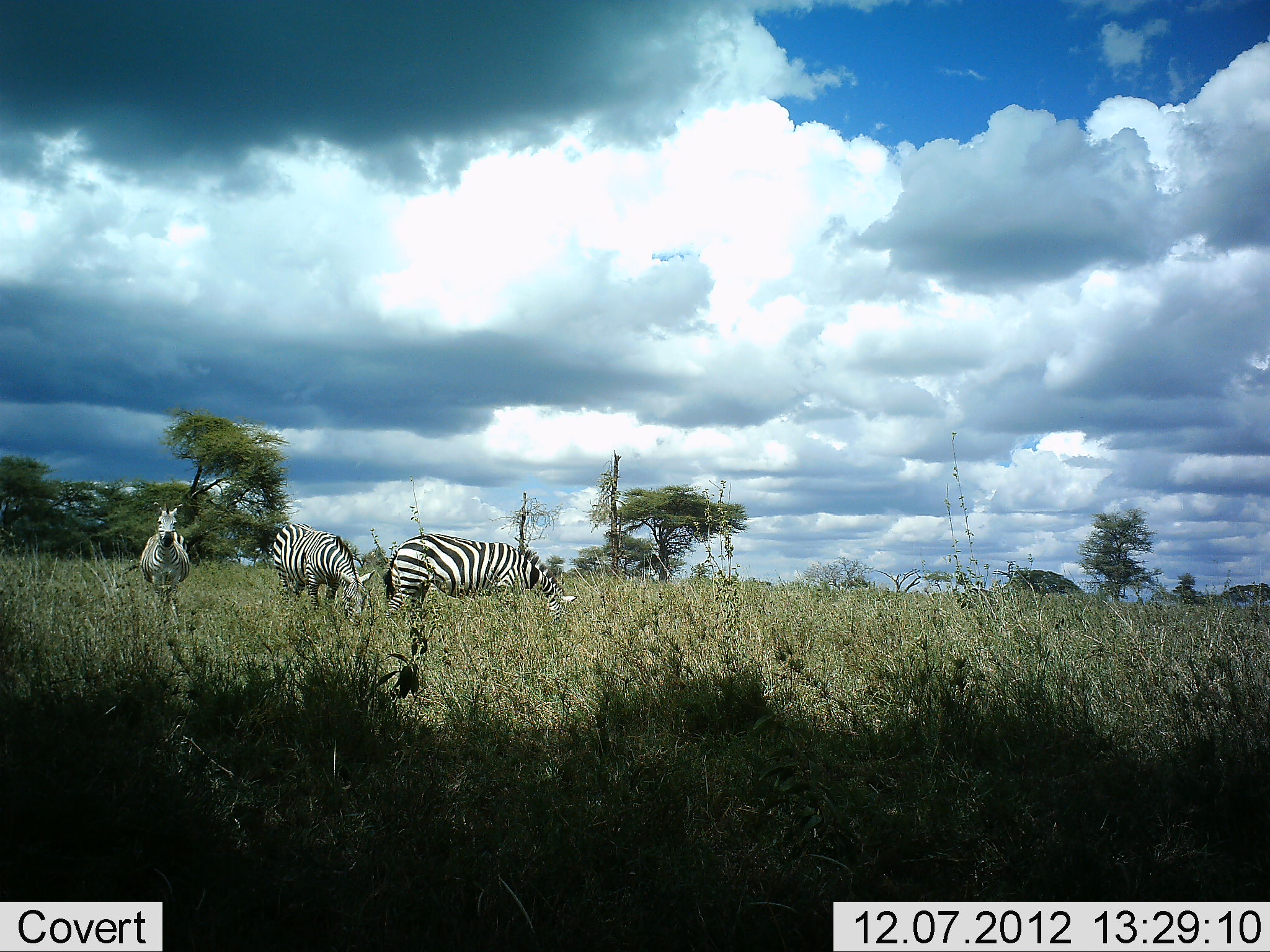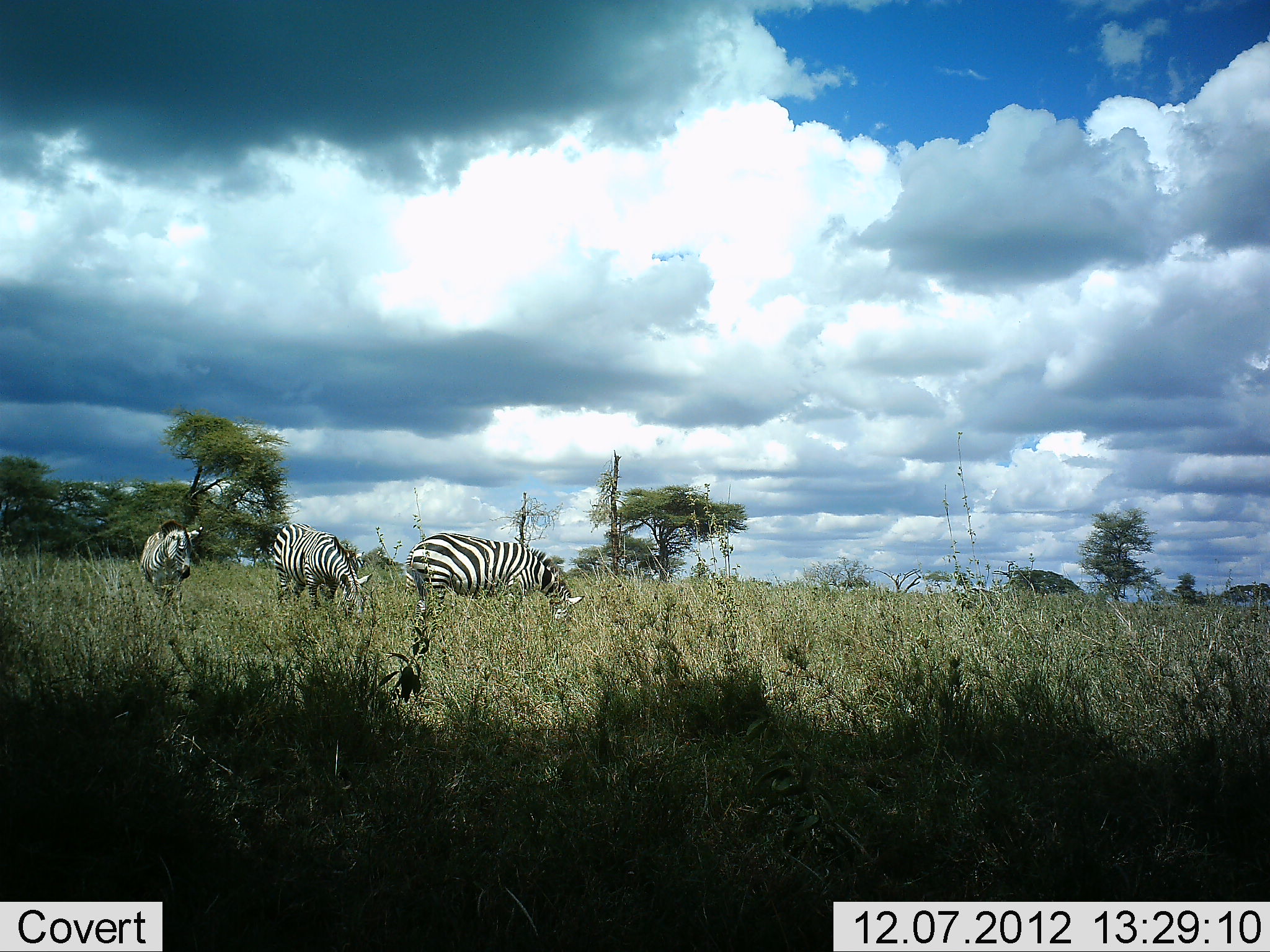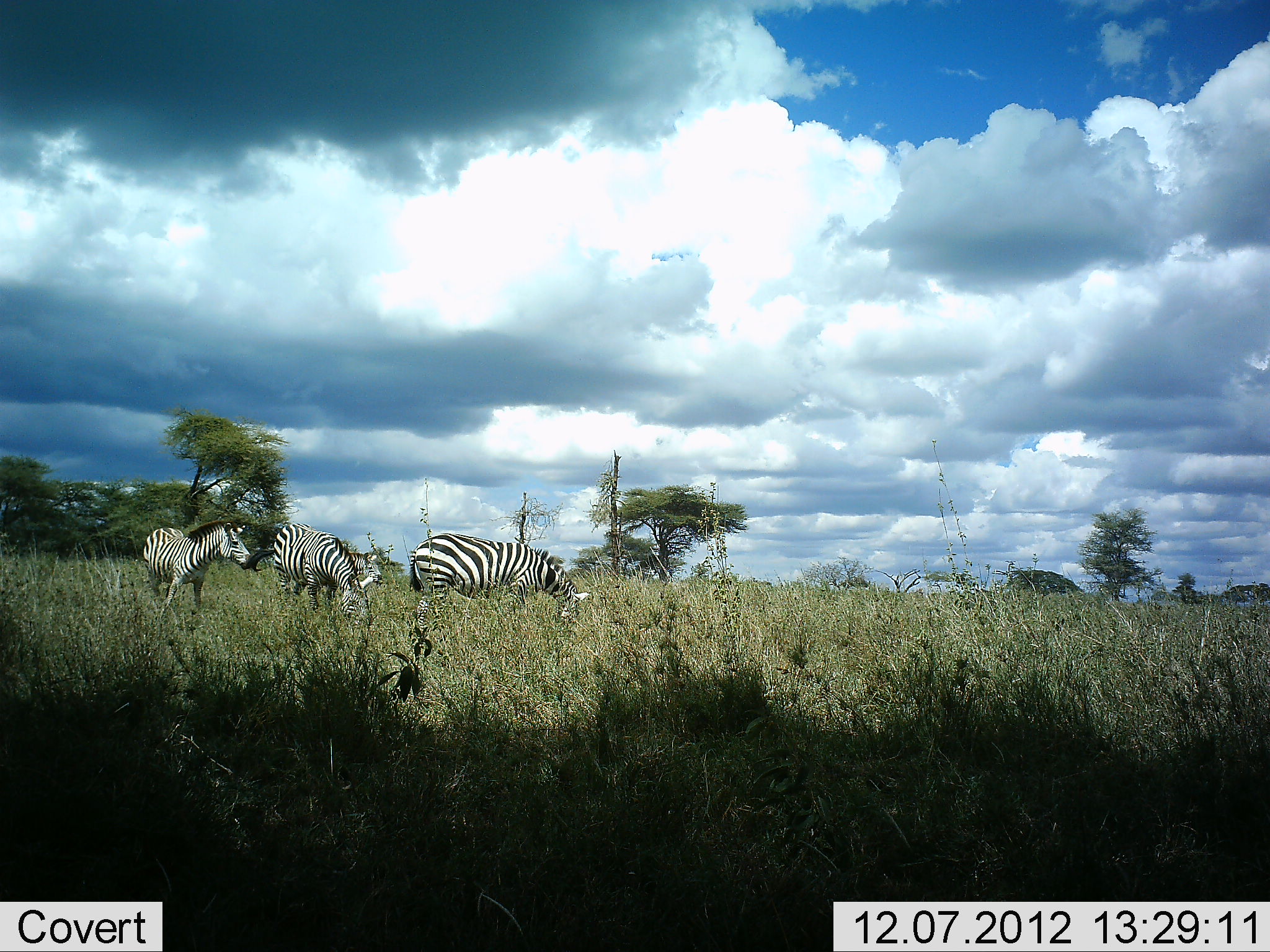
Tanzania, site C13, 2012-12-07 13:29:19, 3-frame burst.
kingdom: Animalia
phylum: Chordata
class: Mammalia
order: Perissodactyla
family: Equidae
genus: Equus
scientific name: Equus quagga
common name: plains zebra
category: zebra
Zebra (plains zebra) (Equus quagga), count 3. Behavior (volunteer vote fractions): standing 60%, resting 0%, moving 30%, interacting 0%. Young present (vote fraction): 0%. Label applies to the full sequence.